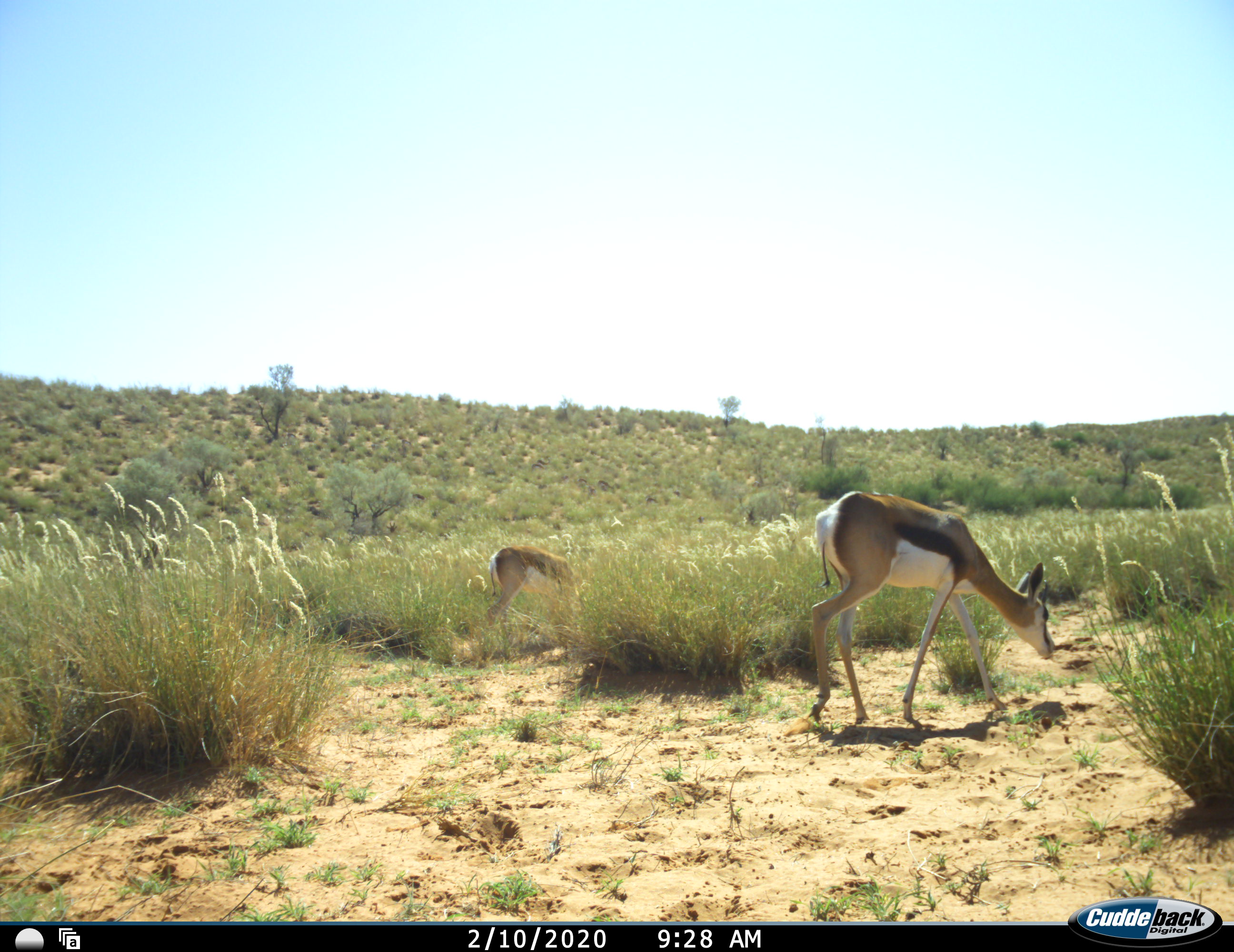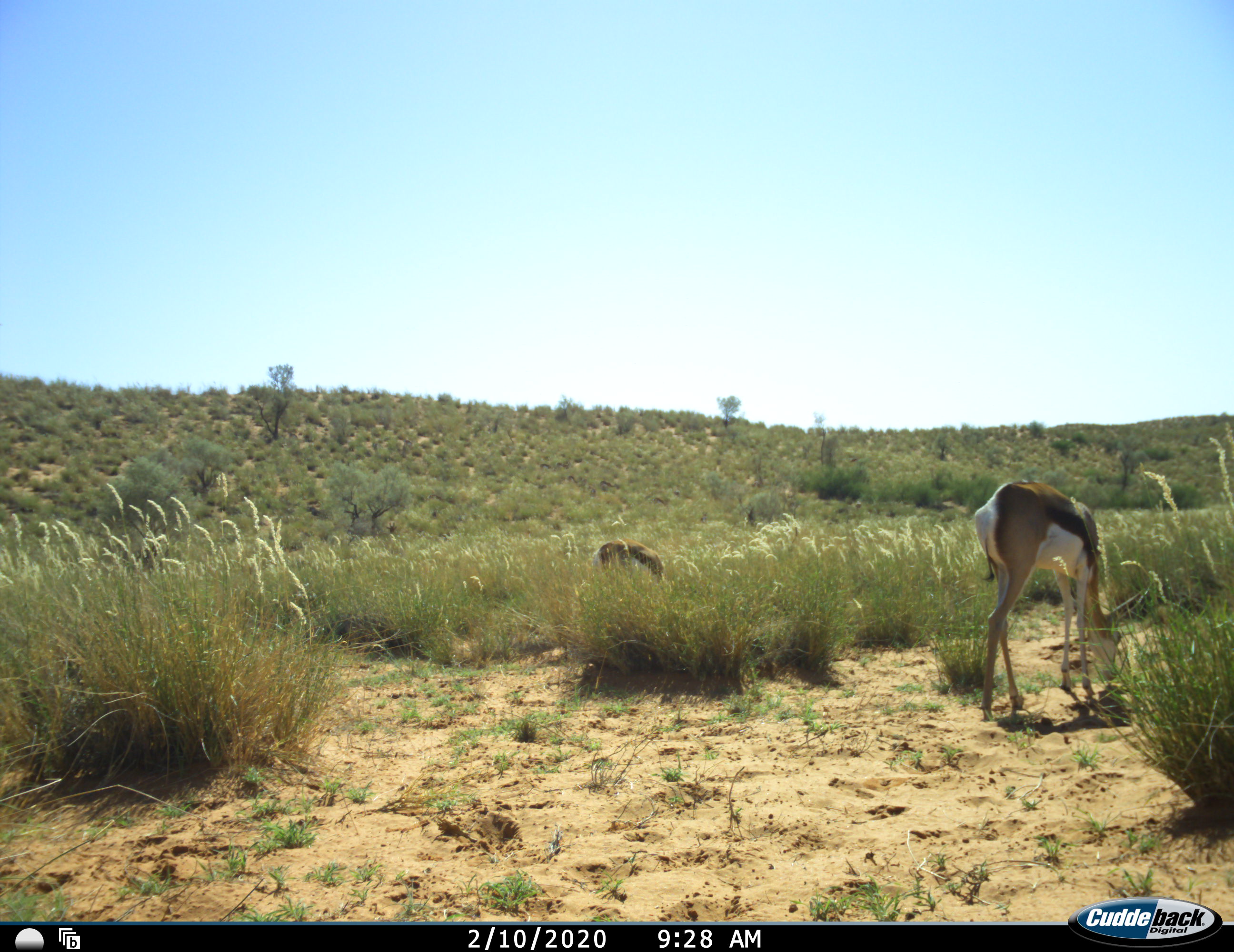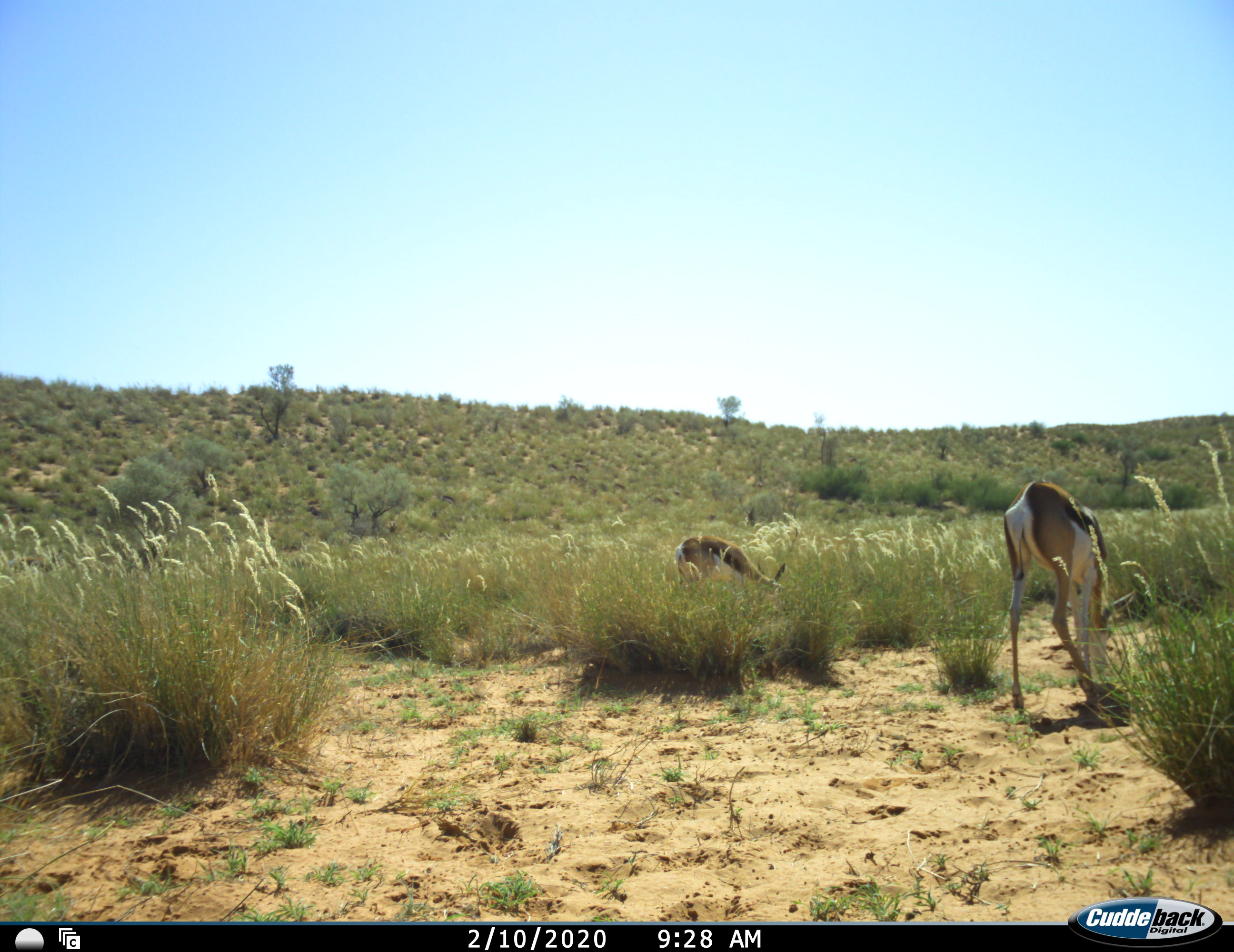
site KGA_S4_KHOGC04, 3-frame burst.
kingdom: Animalia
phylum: Chordata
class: Mammalia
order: Artiodactyla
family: Bovidae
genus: Antidorcas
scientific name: Antidorcas marsupialis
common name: springbok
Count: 2.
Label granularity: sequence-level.